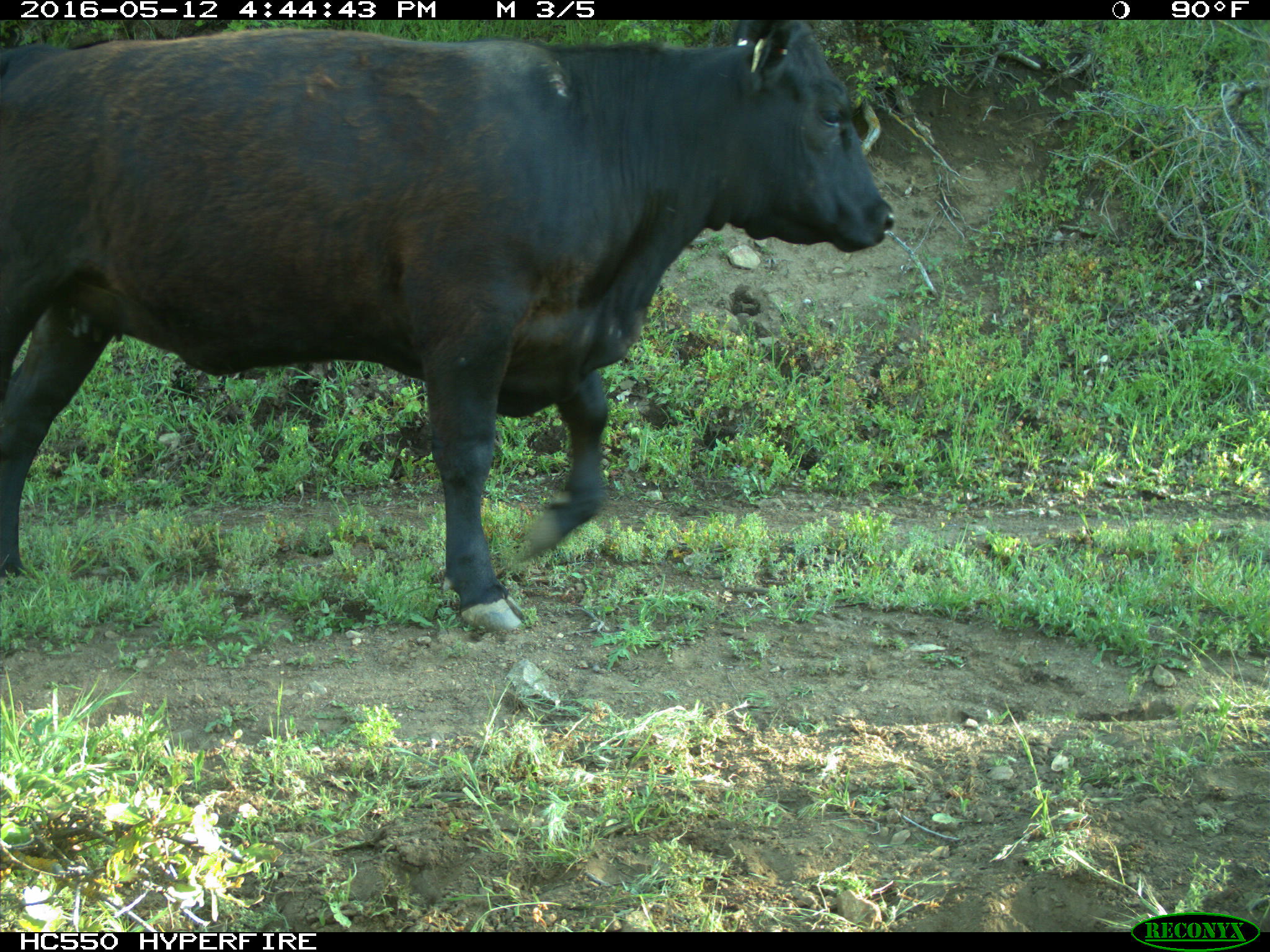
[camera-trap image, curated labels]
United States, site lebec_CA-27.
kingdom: Animalia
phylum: Chordata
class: Mammalia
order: Artiodactyla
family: Bovidae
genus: Bos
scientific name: Bos taurus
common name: domestic cow